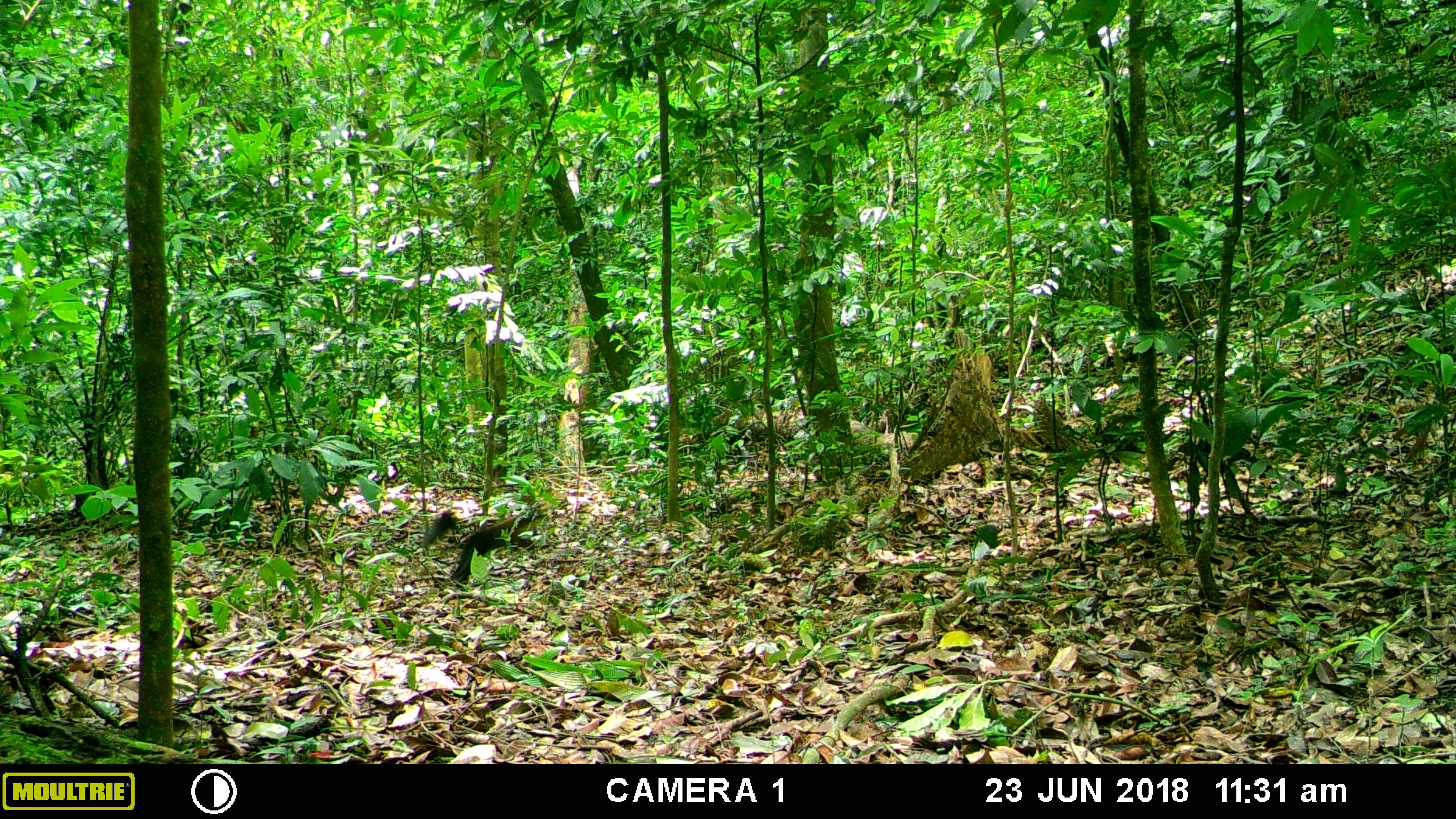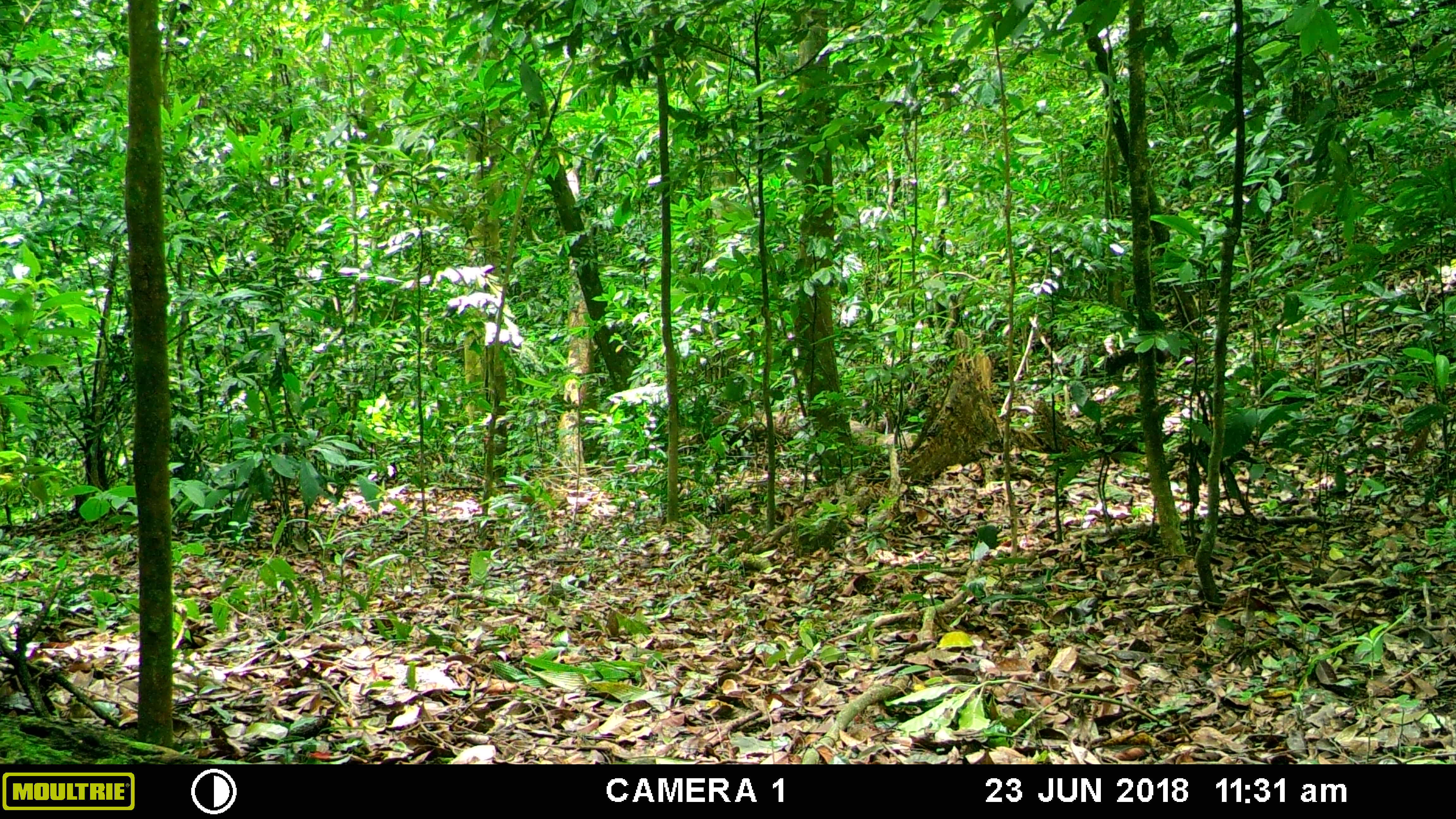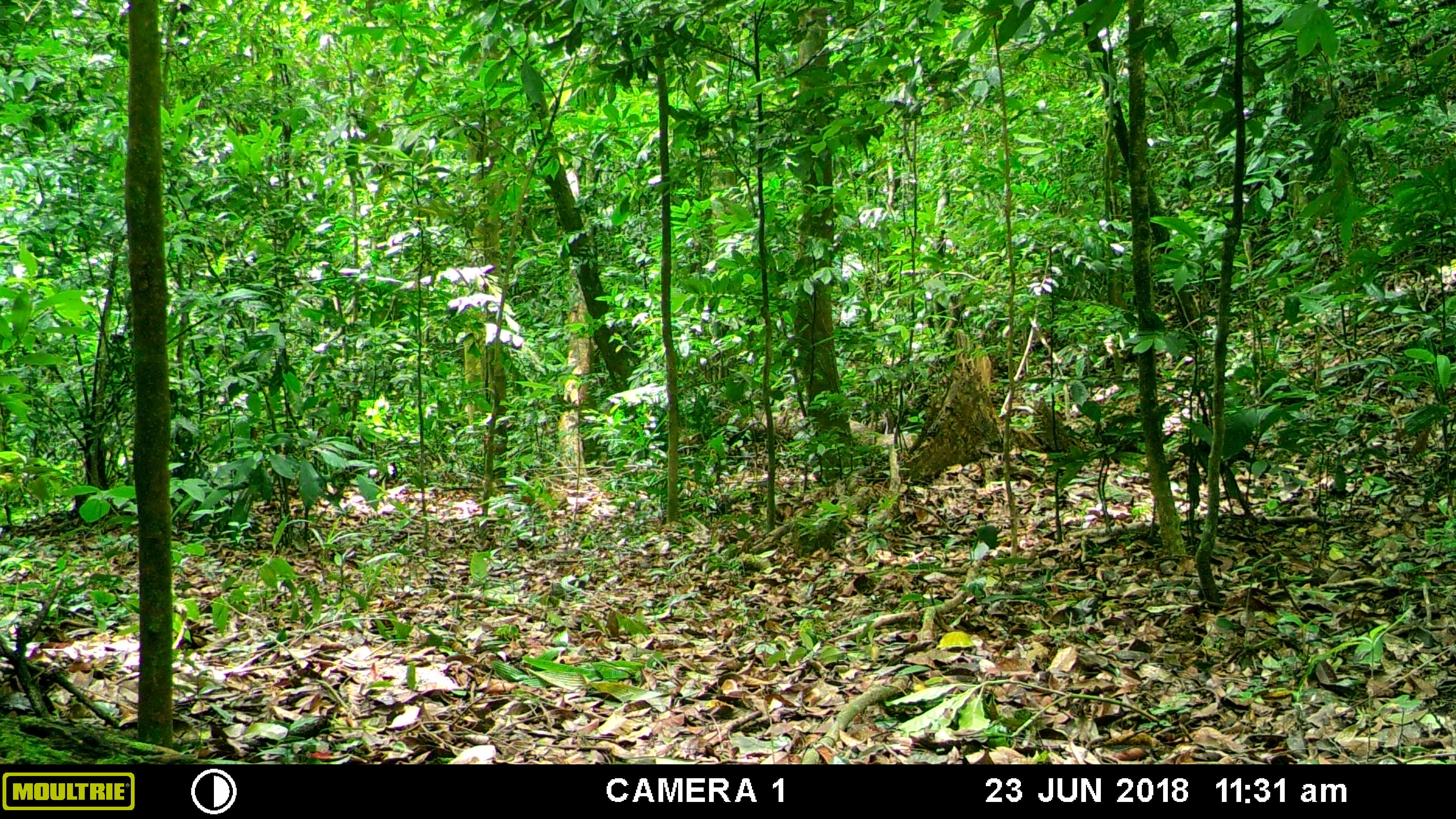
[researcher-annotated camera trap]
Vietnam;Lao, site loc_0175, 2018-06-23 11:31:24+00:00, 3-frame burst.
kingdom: Animalia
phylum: Chordata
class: Mammalia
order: Carnivora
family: Mustelidae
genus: Martes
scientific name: Martes flavigula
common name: yellow-throated marten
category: yellow throated marten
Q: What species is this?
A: Yellow throated marten (yellow-throated marten) (Martes flavigula).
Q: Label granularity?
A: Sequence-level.